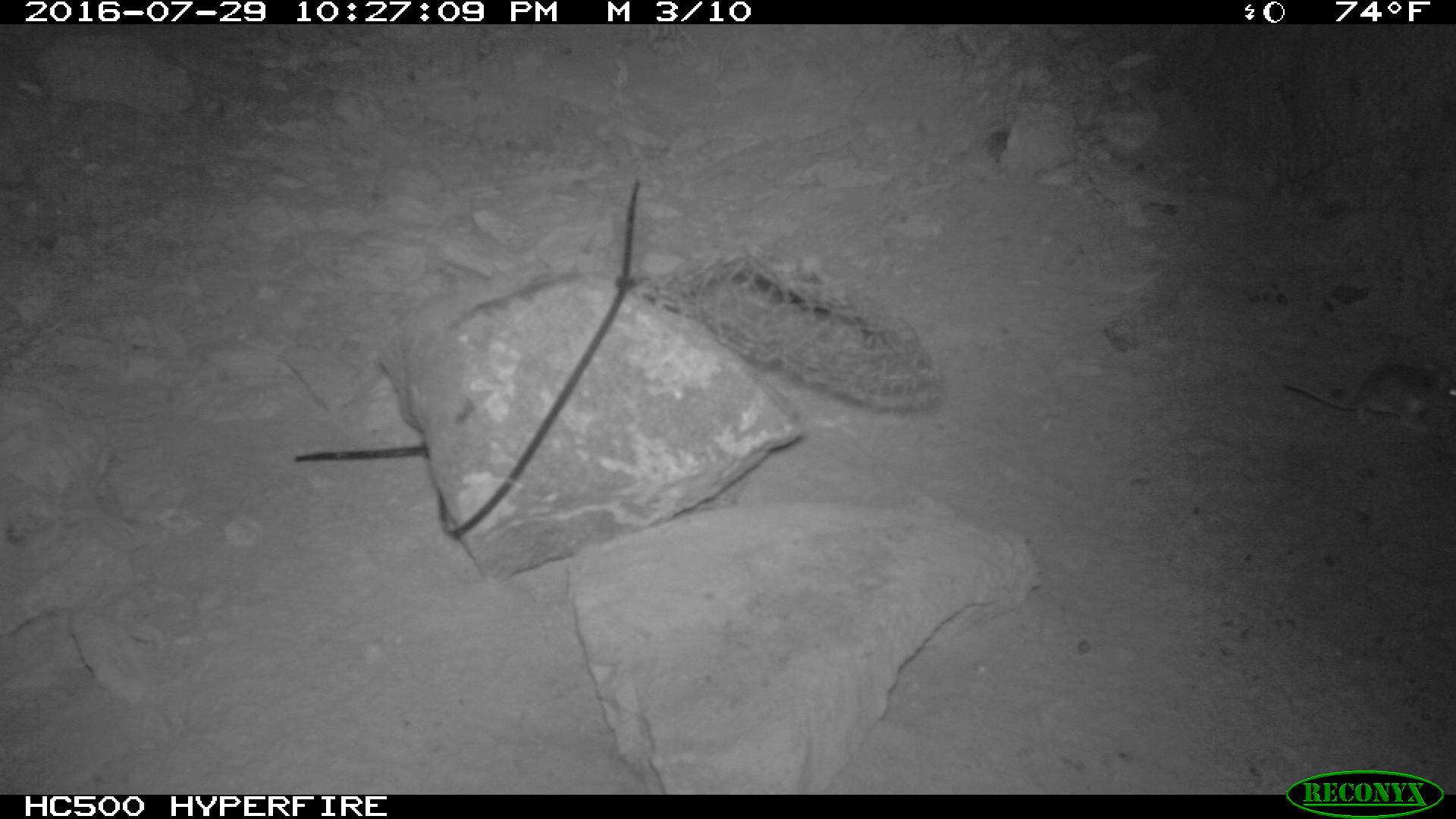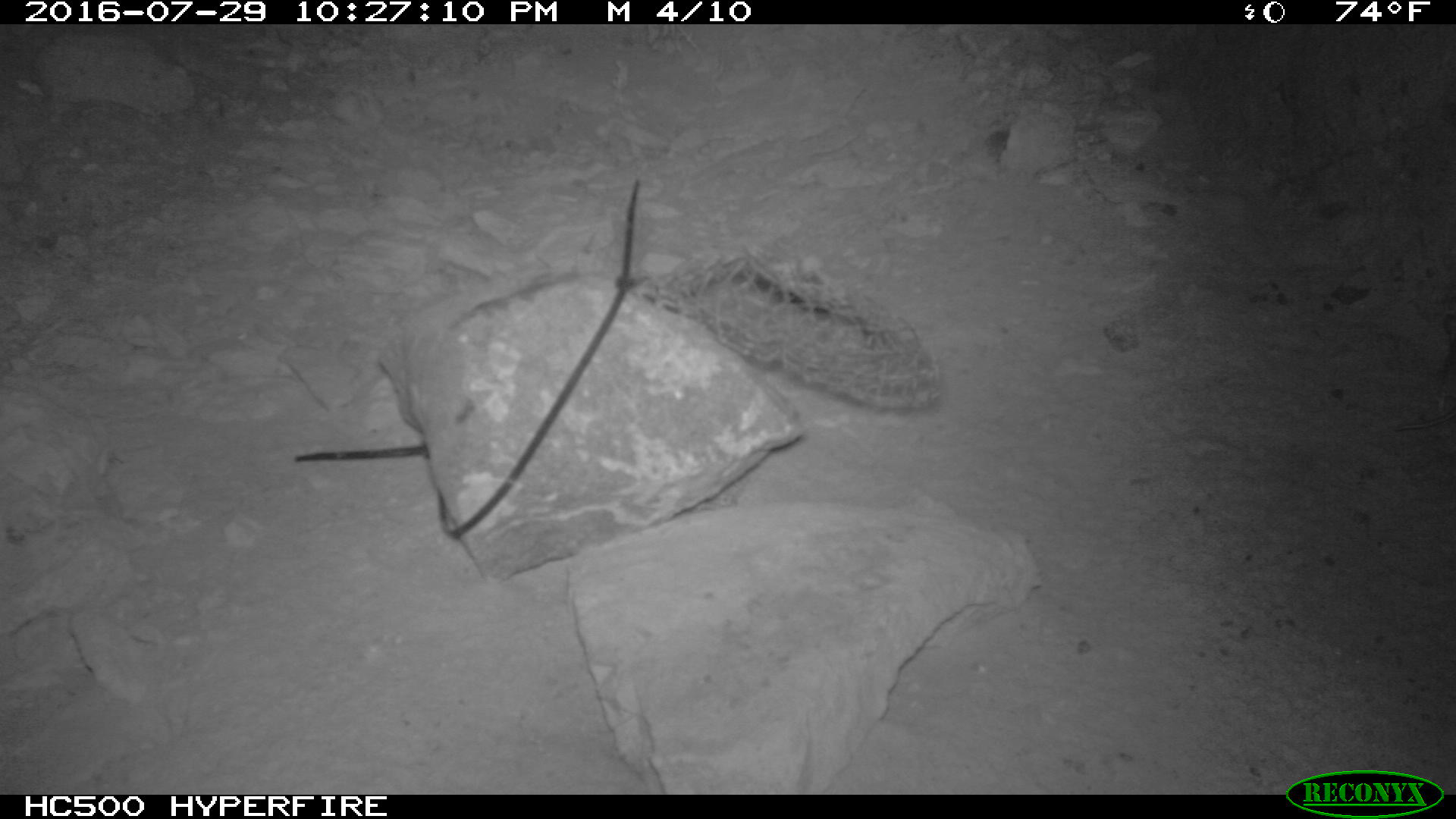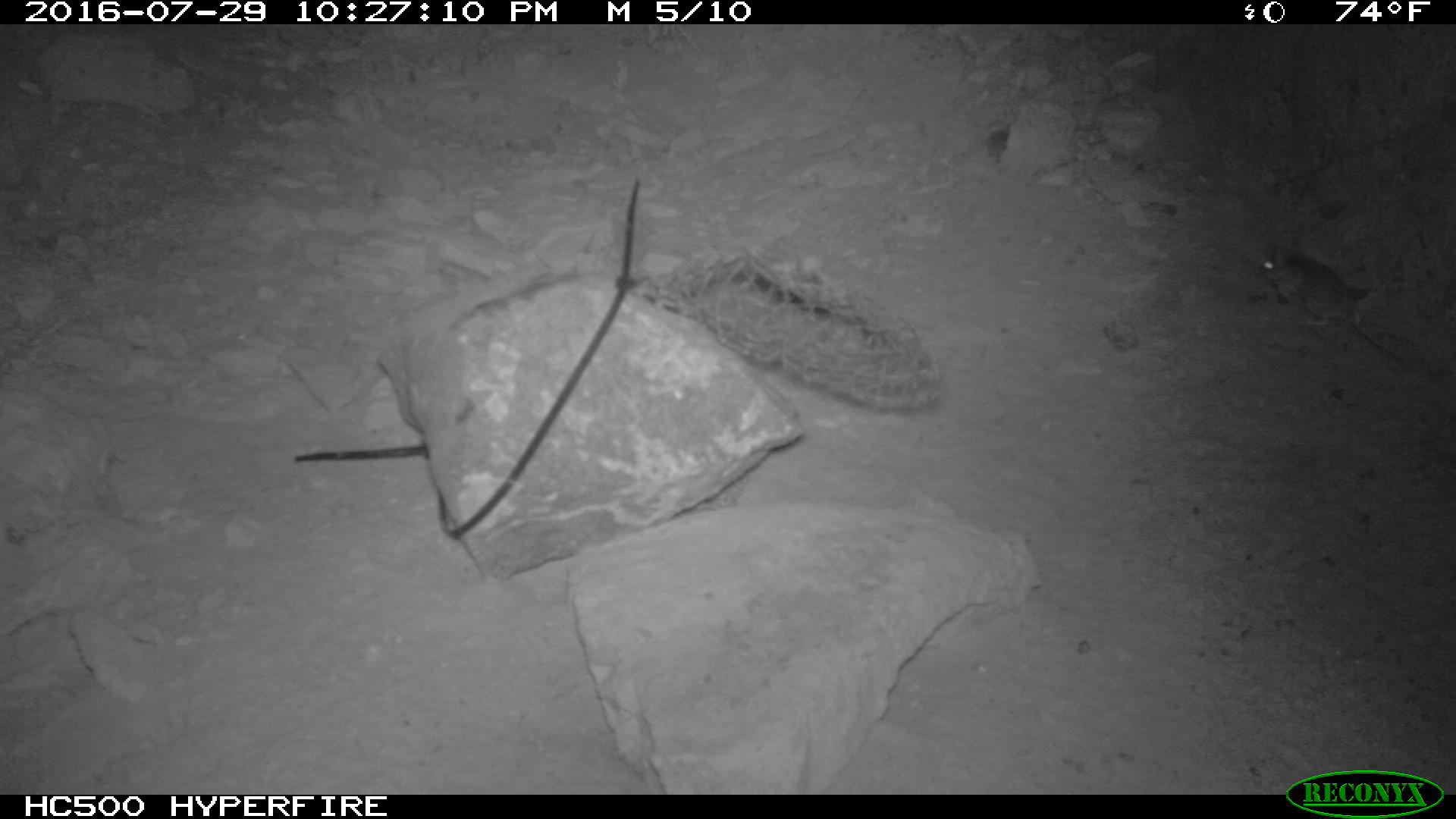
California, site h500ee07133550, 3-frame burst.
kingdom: Animalia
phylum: Chordata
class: Mammalia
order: Rodentia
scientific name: Rodentia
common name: rodent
Rodent (Rodentia).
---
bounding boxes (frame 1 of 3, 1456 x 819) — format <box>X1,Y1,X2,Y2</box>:
rodent: <box>1282,362,1455,432</box>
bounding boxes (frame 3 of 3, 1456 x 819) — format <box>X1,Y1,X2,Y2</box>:
rodent: <box>1254,240,1407,368</box>